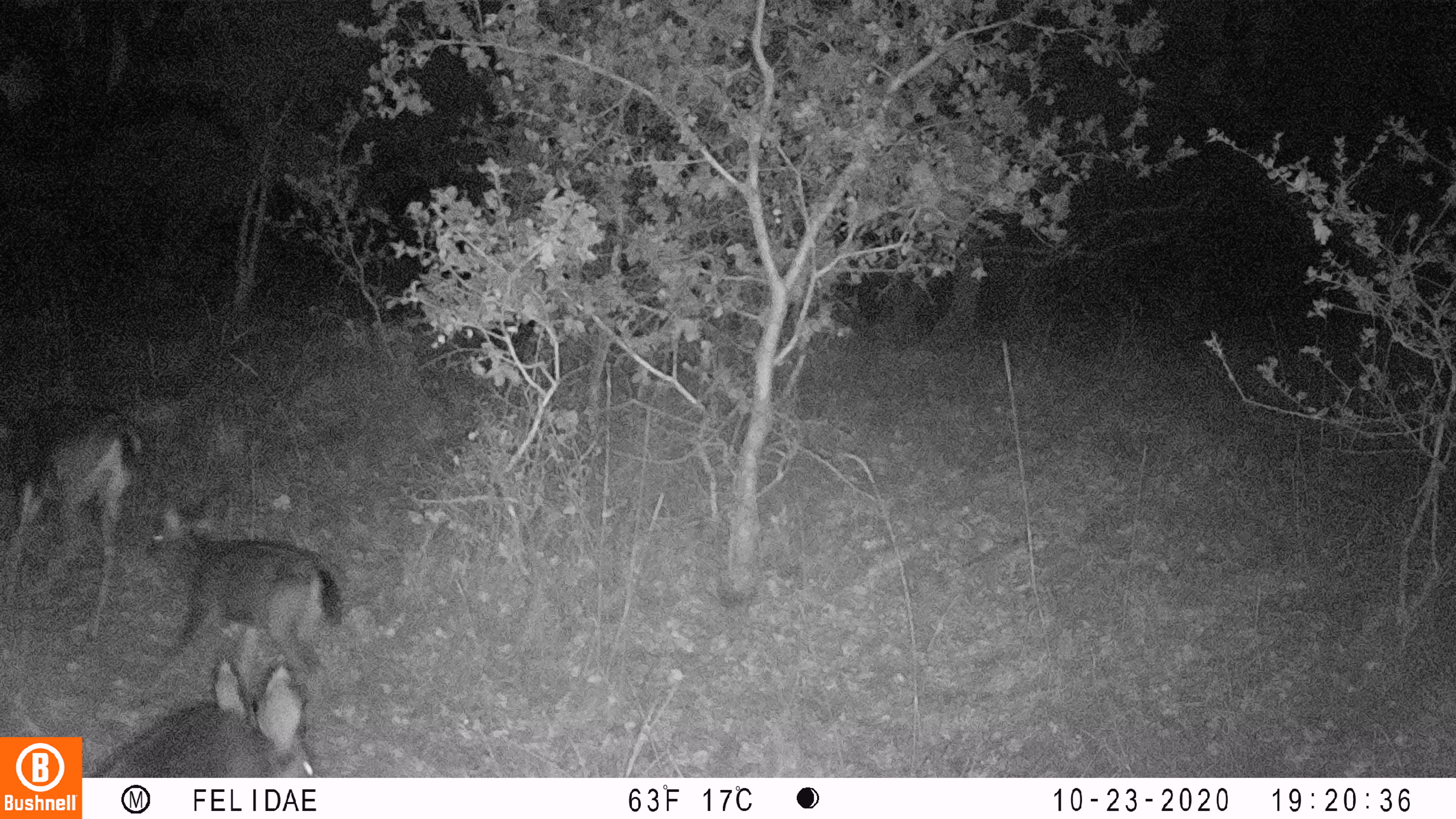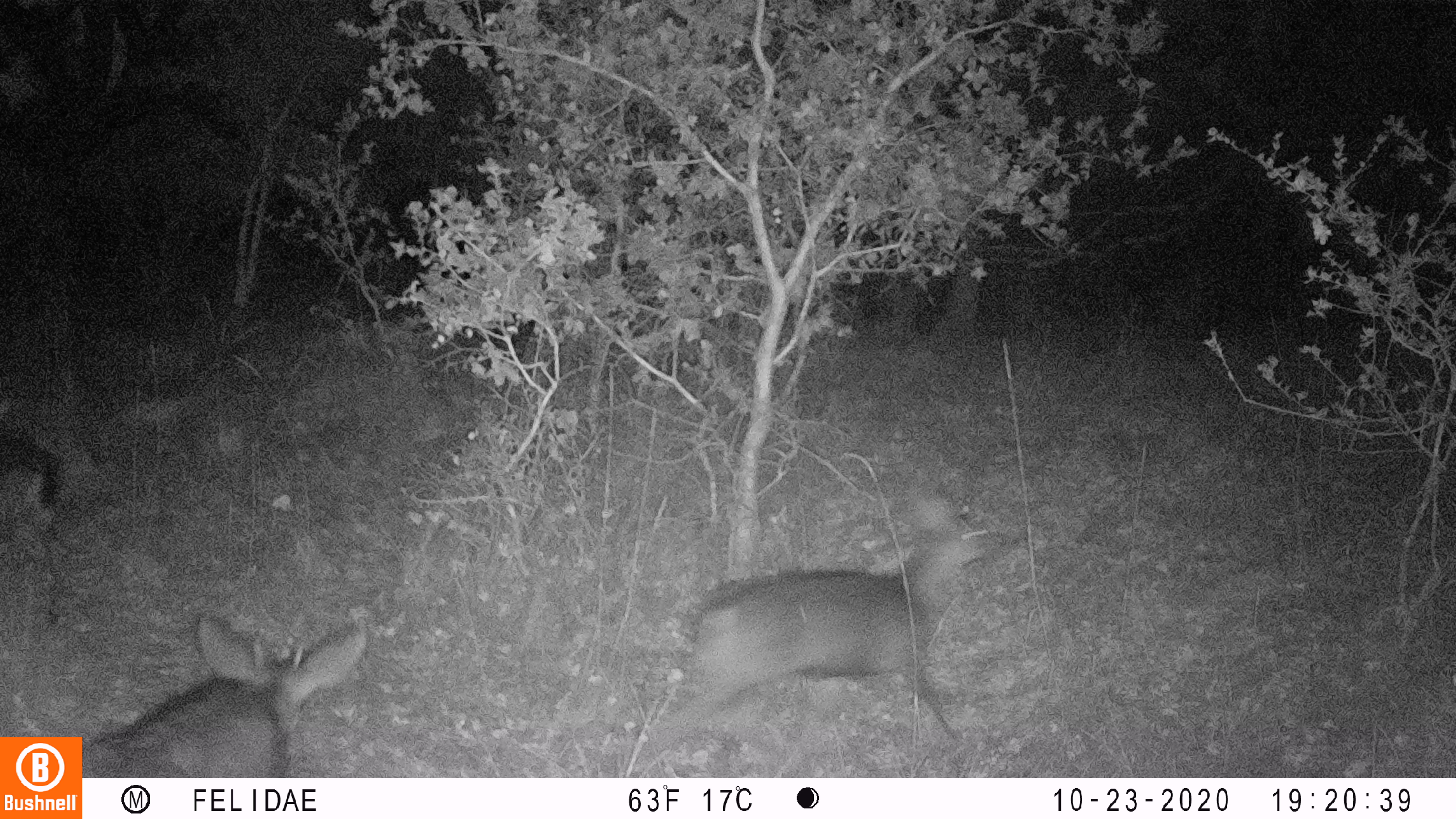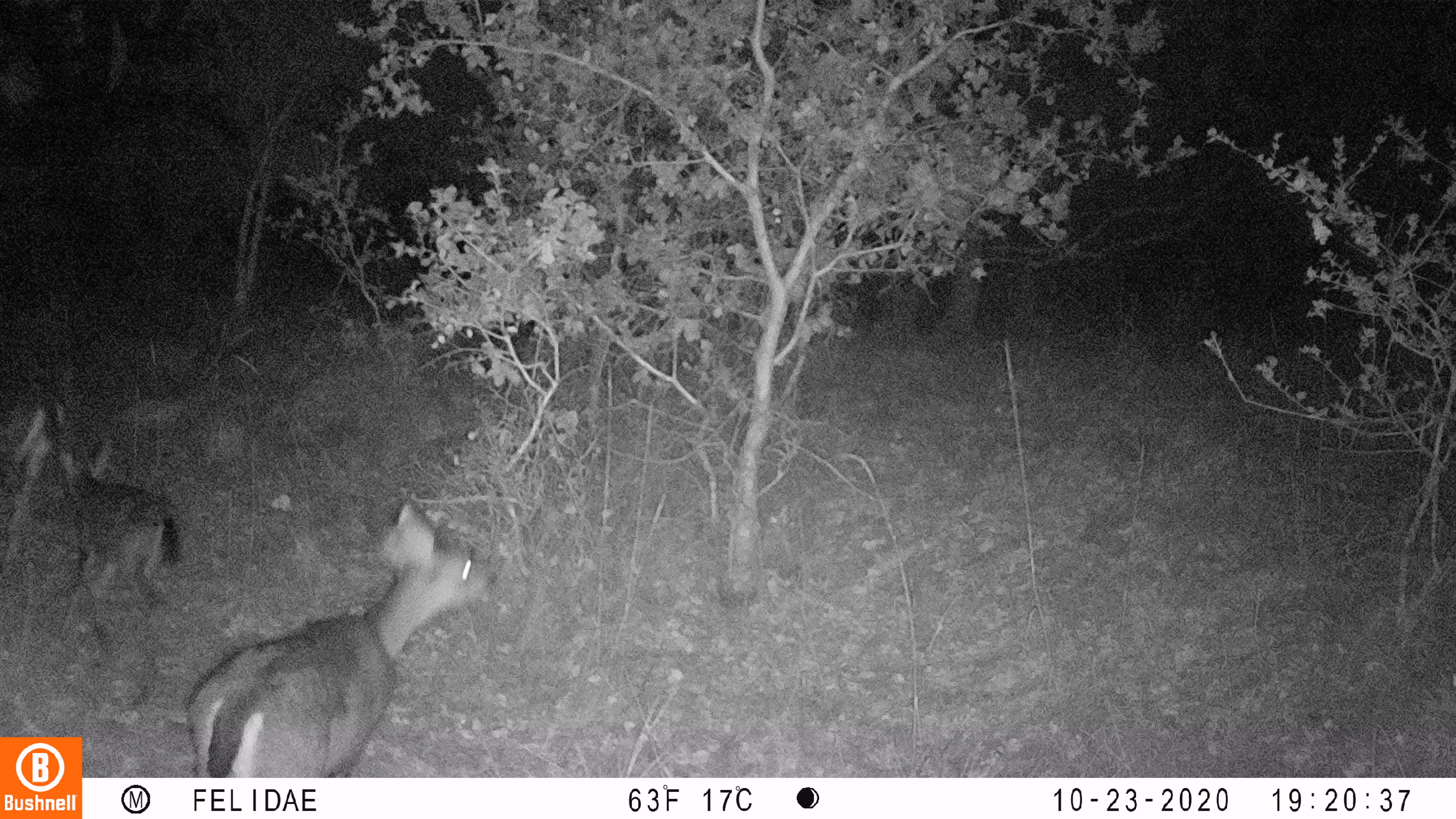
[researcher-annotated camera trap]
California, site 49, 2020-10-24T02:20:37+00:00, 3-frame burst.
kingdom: Animalia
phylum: Chordata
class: Mammalia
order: Artiodactyla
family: Cervidae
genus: Odocoileus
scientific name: Odocoileus hemionus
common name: mule deer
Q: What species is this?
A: Mule deer (Odocoileus hemionus).